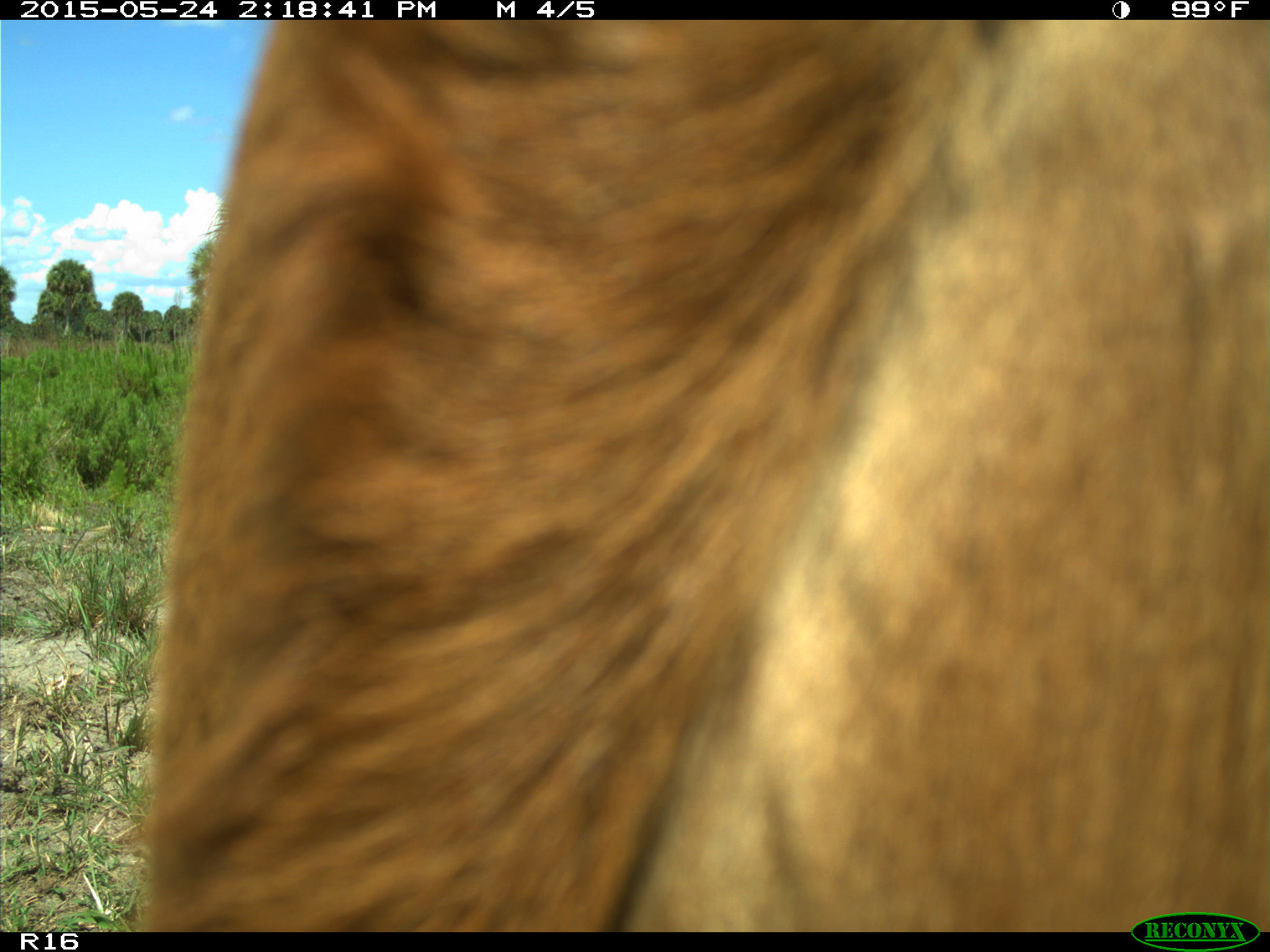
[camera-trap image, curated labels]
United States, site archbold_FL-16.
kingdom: Animalia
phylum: Chordata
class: Mammalia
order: Artiodactyla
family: Bovidae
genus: Bos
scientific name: Bos taurus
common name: domestic cow